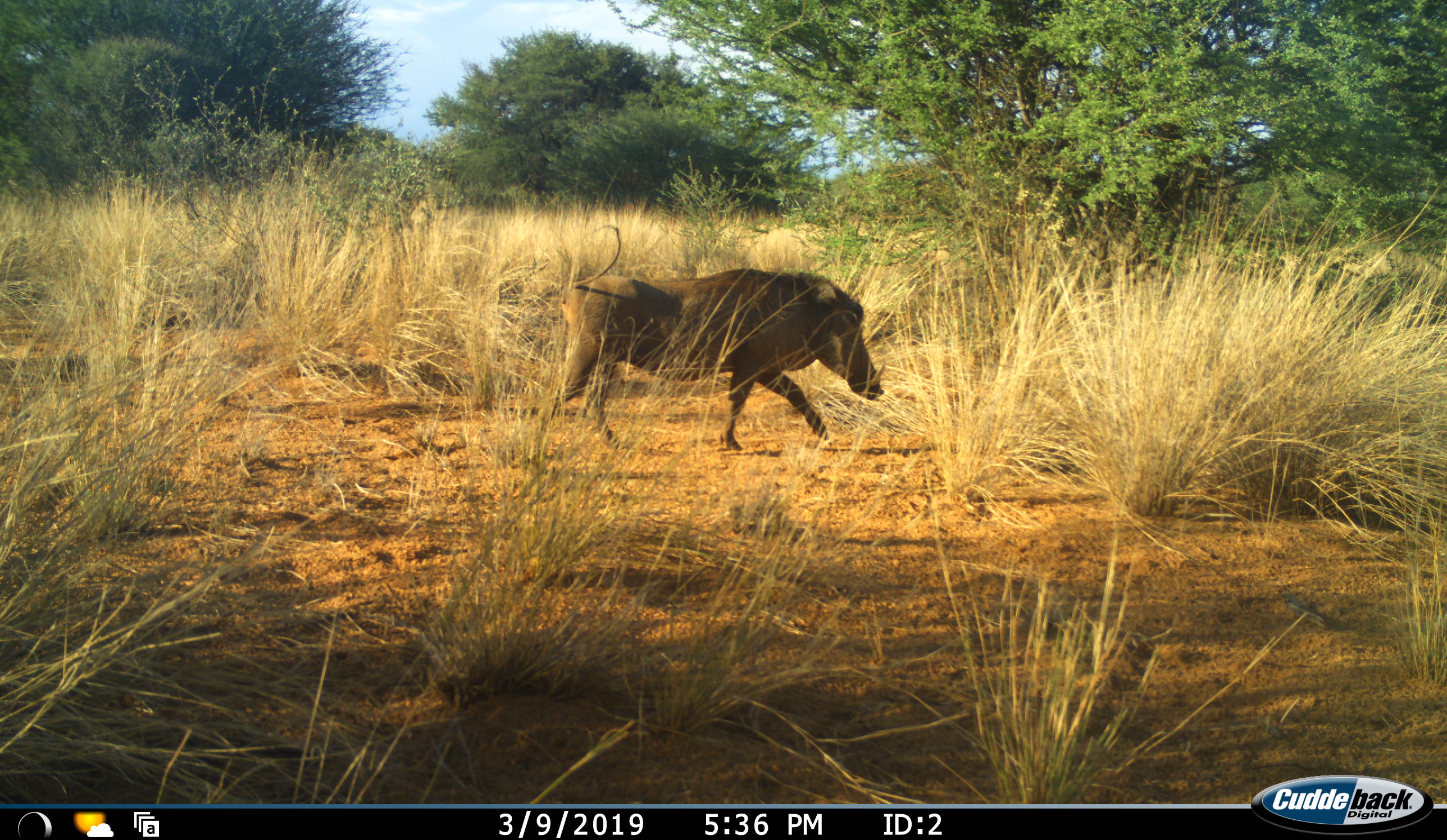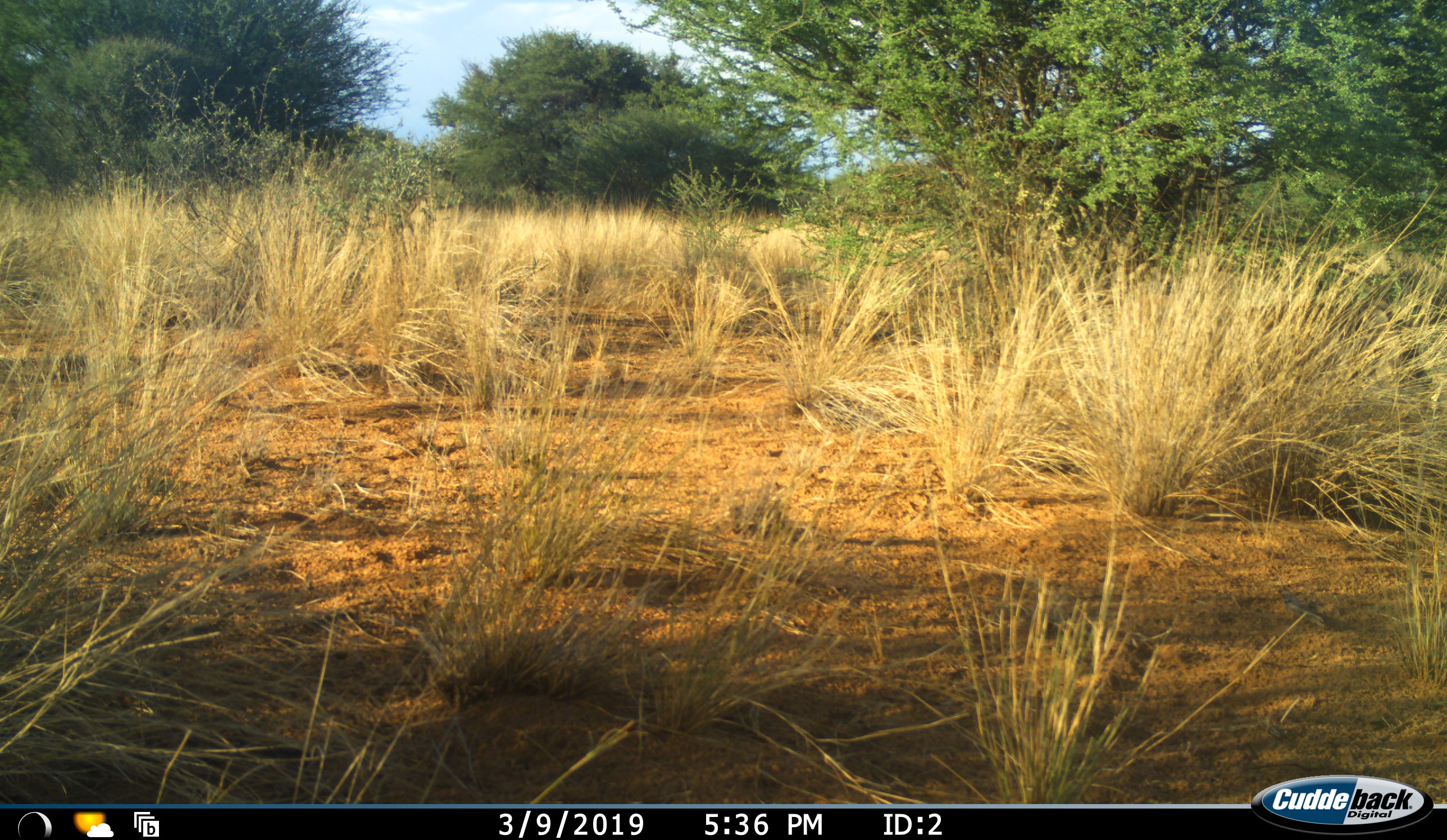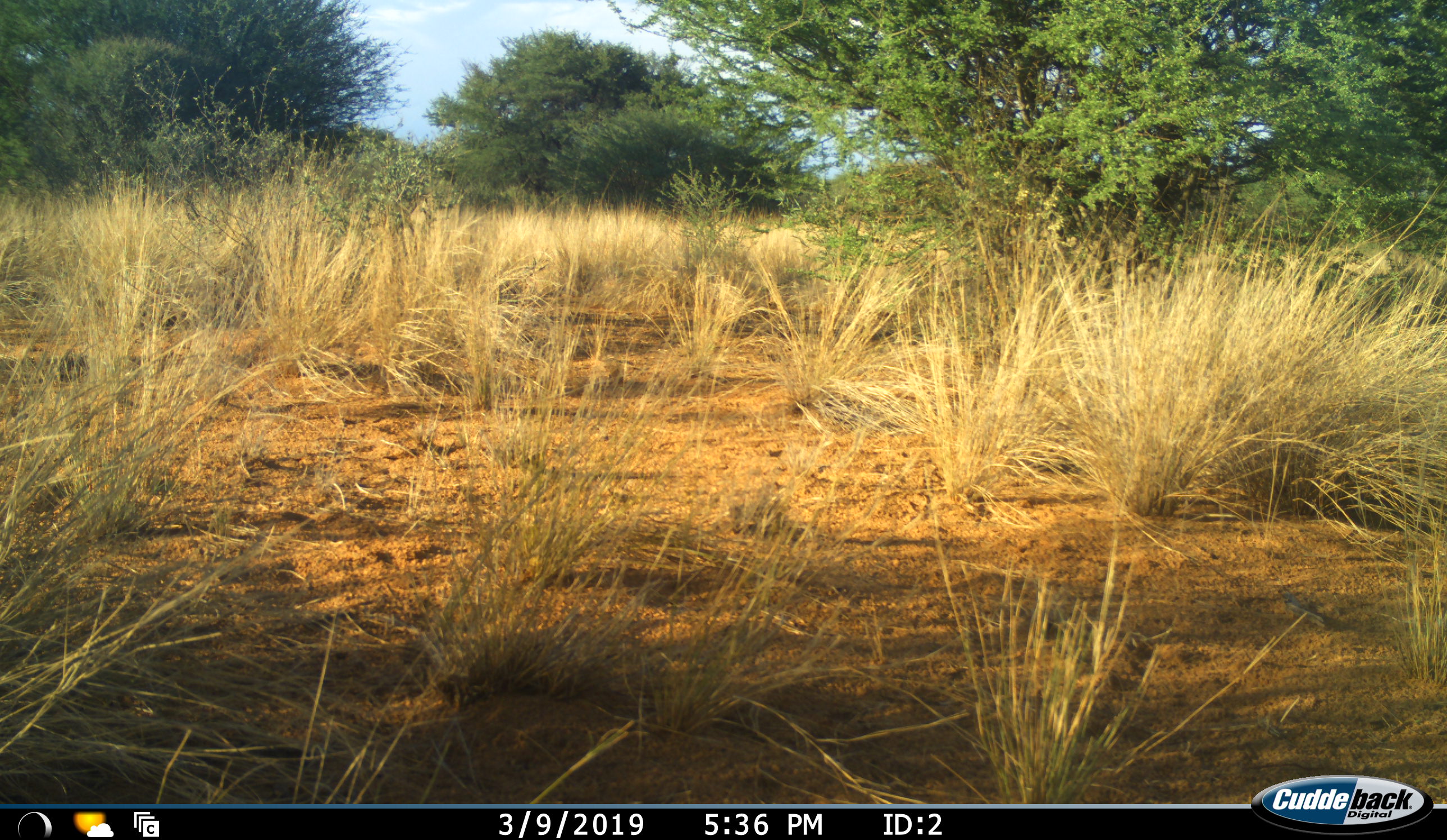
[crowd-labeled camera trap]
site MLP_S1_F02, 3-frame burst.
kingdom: Animalia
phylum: Chordata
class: Mammalia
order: Artiodactyla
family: Suidae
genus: Phacochoerus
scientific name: Phacochoerus africanus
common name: warthog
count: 1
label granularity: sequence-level